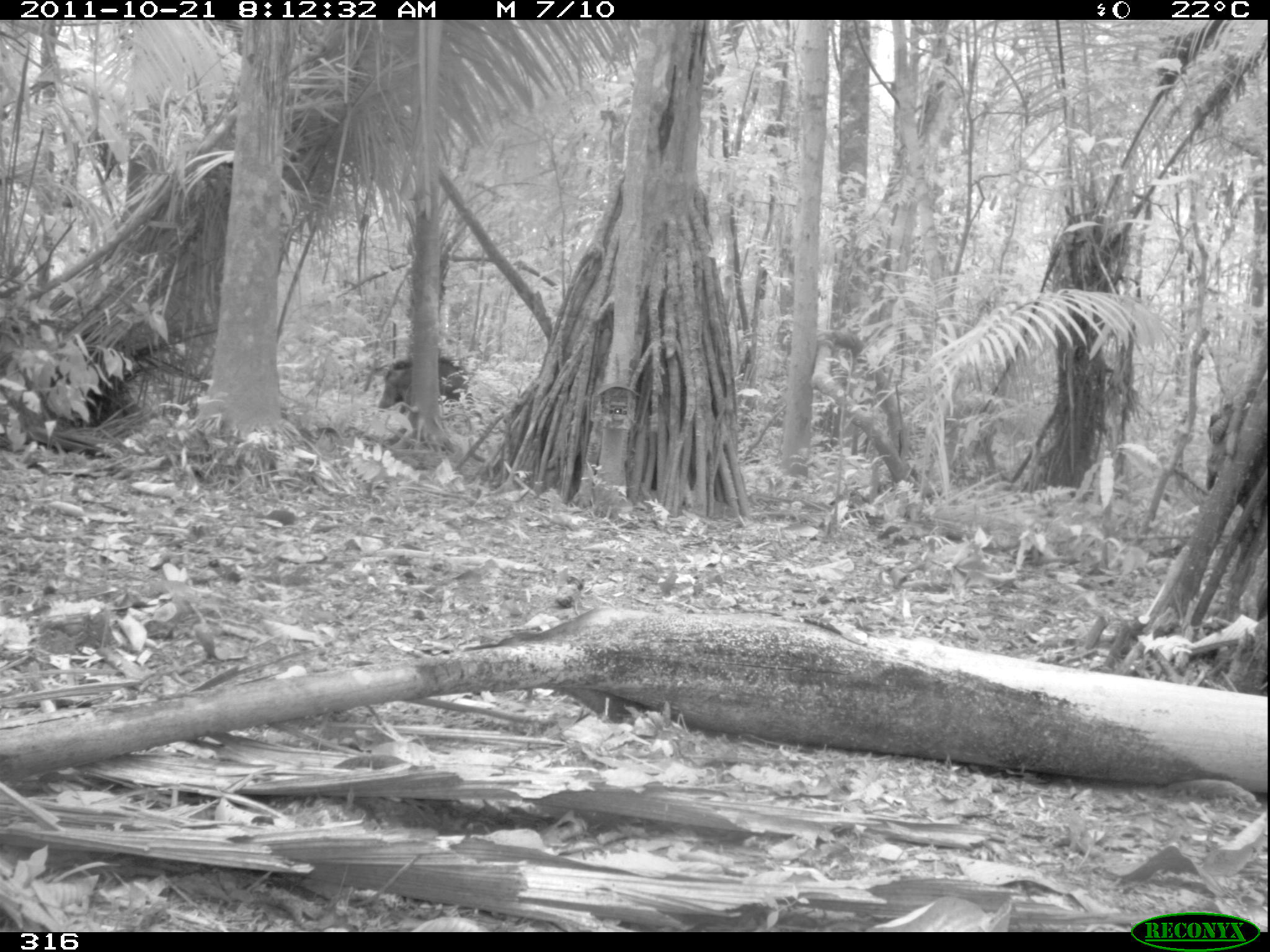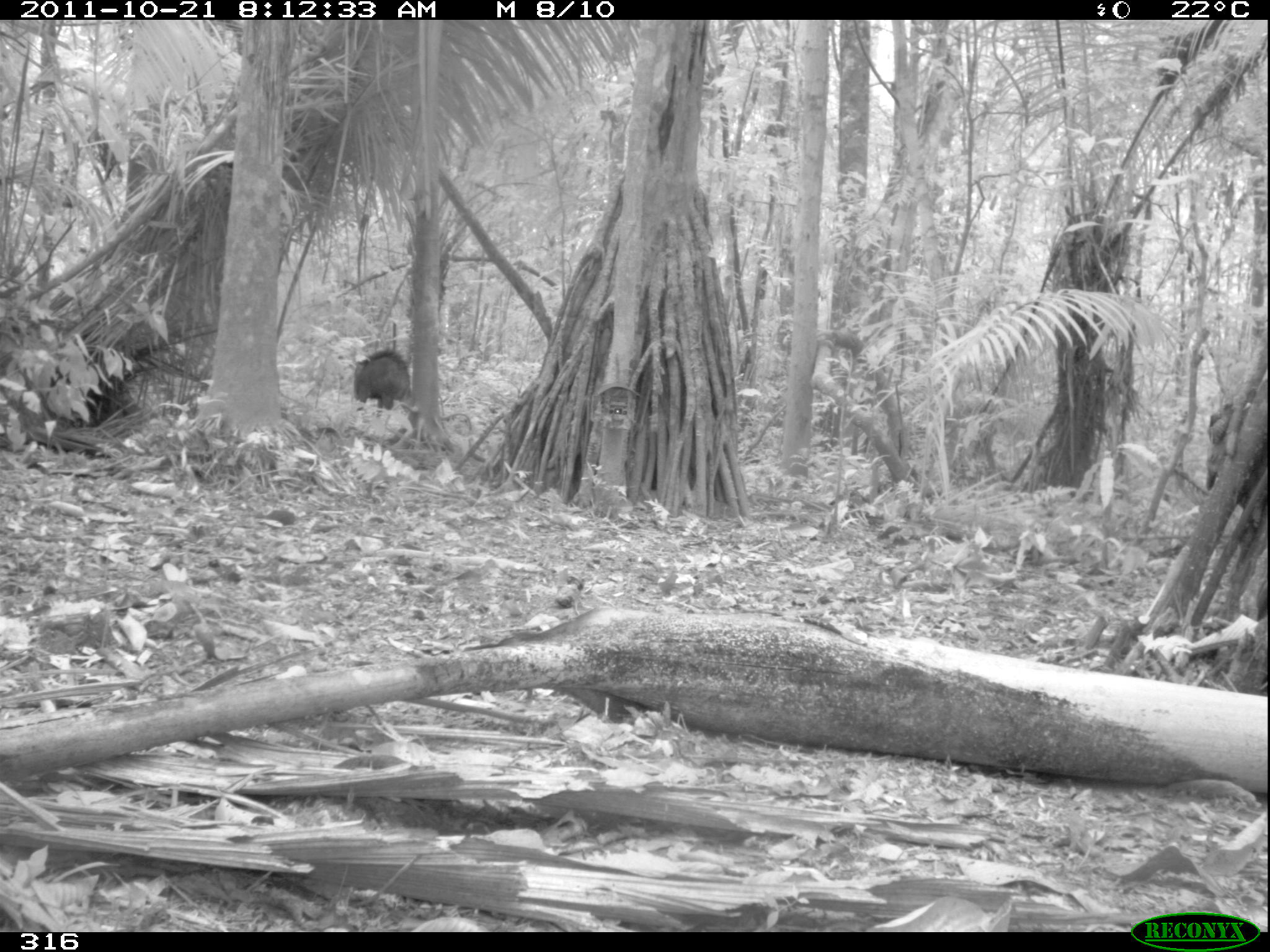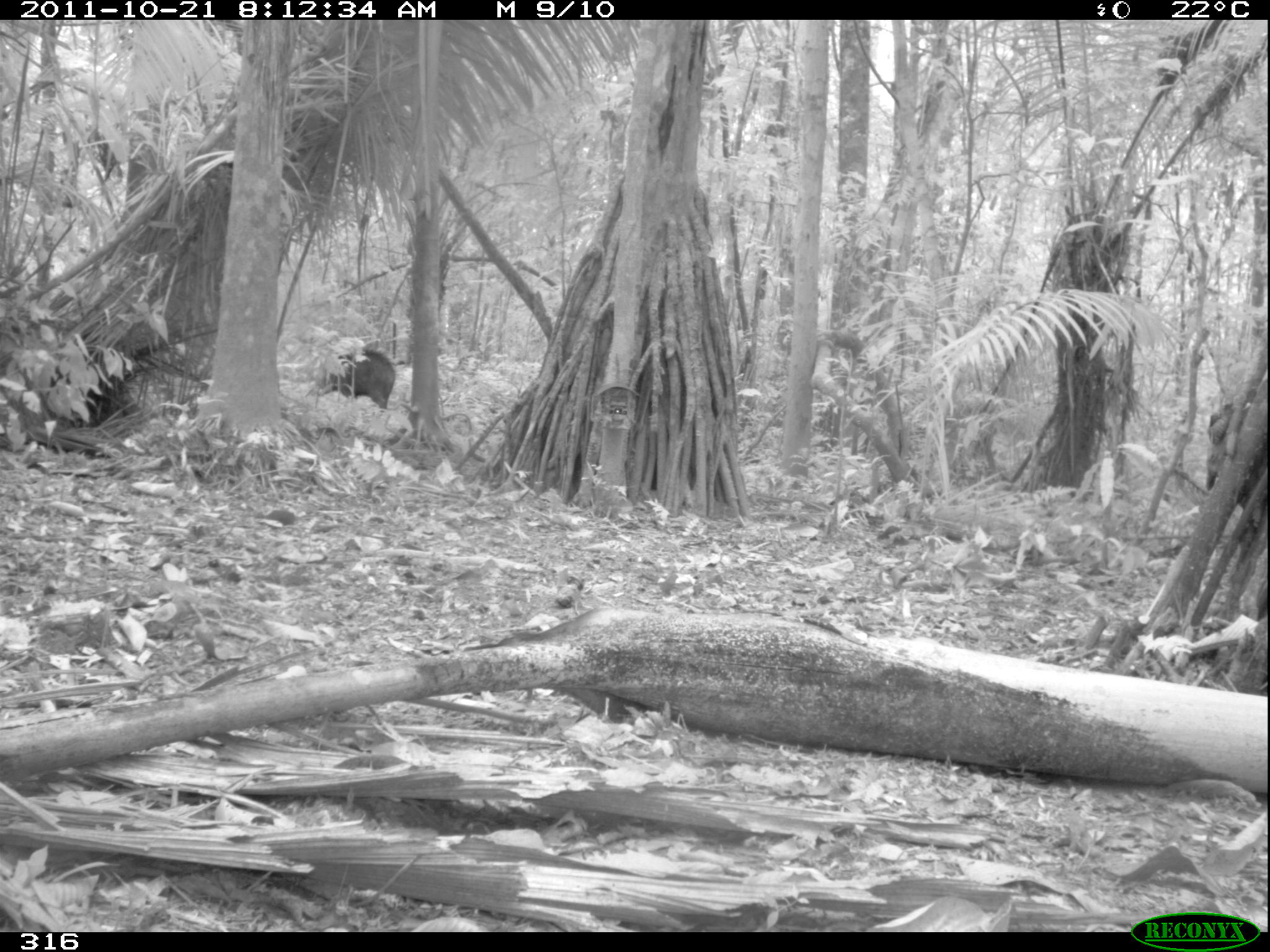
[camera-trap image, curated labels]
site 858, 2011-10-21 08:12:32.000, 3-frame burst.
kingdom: Animalia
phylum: Chordata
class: Mammalia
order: Artiodactyla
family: Tayassuidae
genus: Tayassu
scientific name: Tayassu pecari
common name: white-lipped peccary